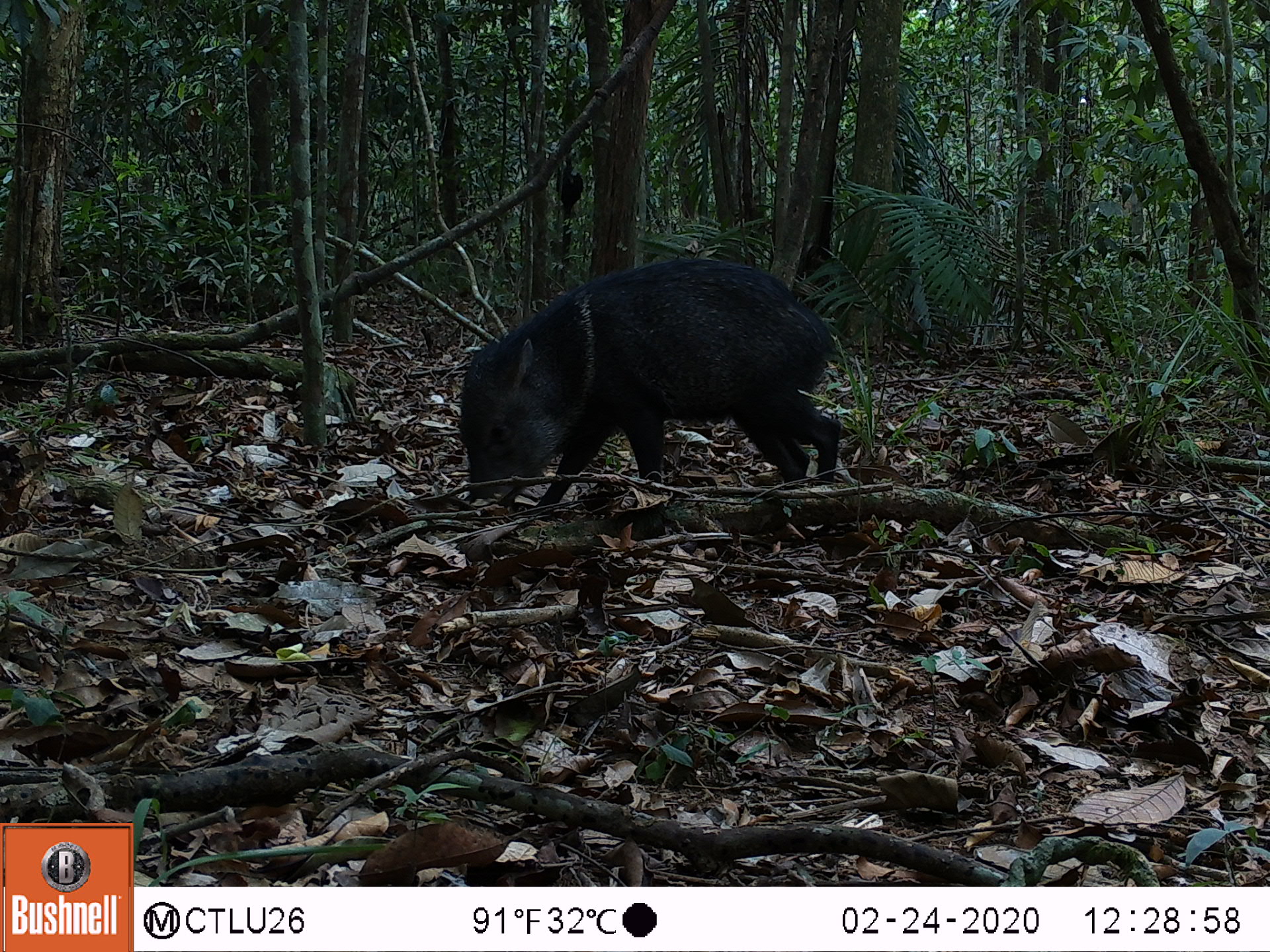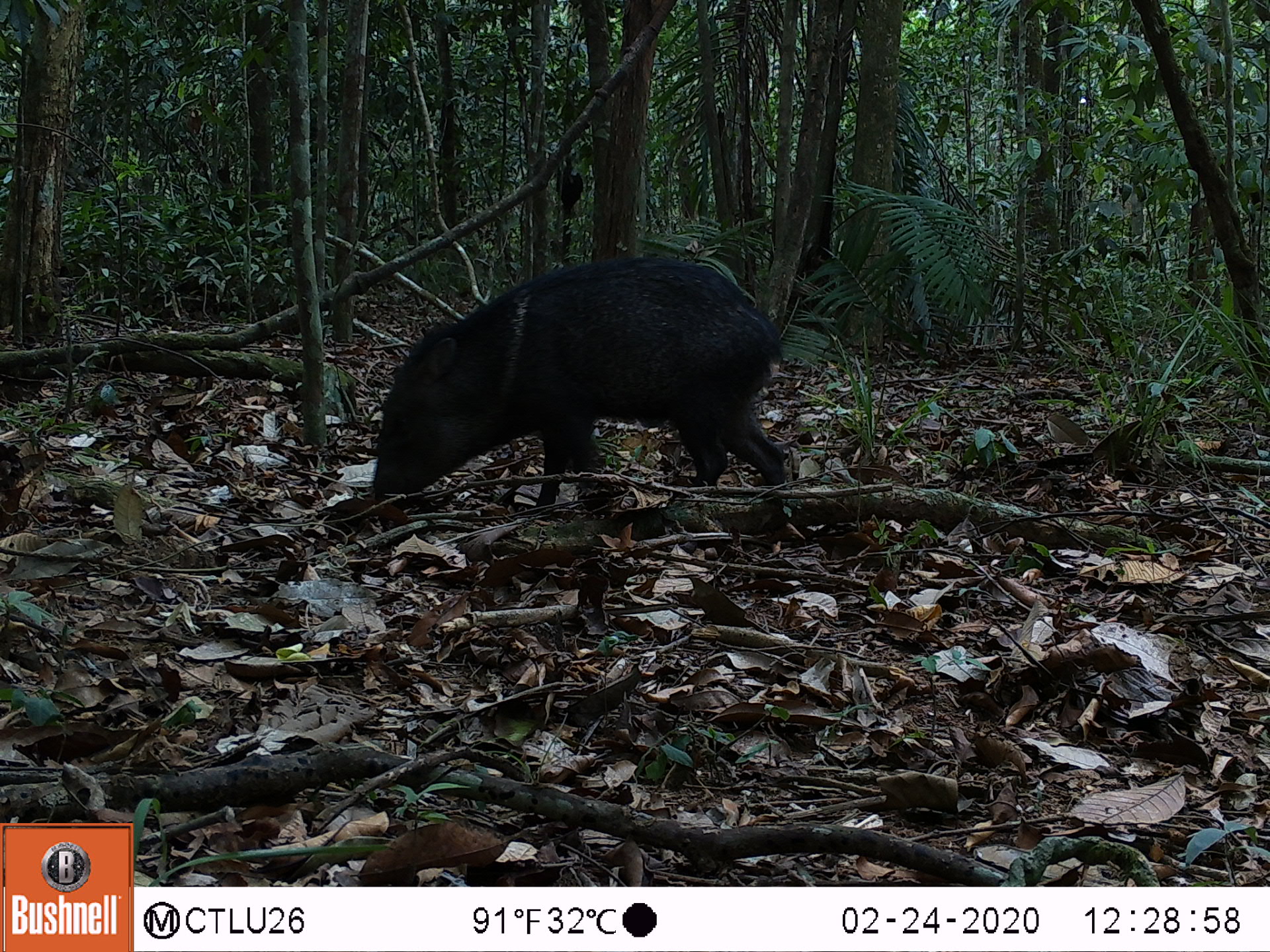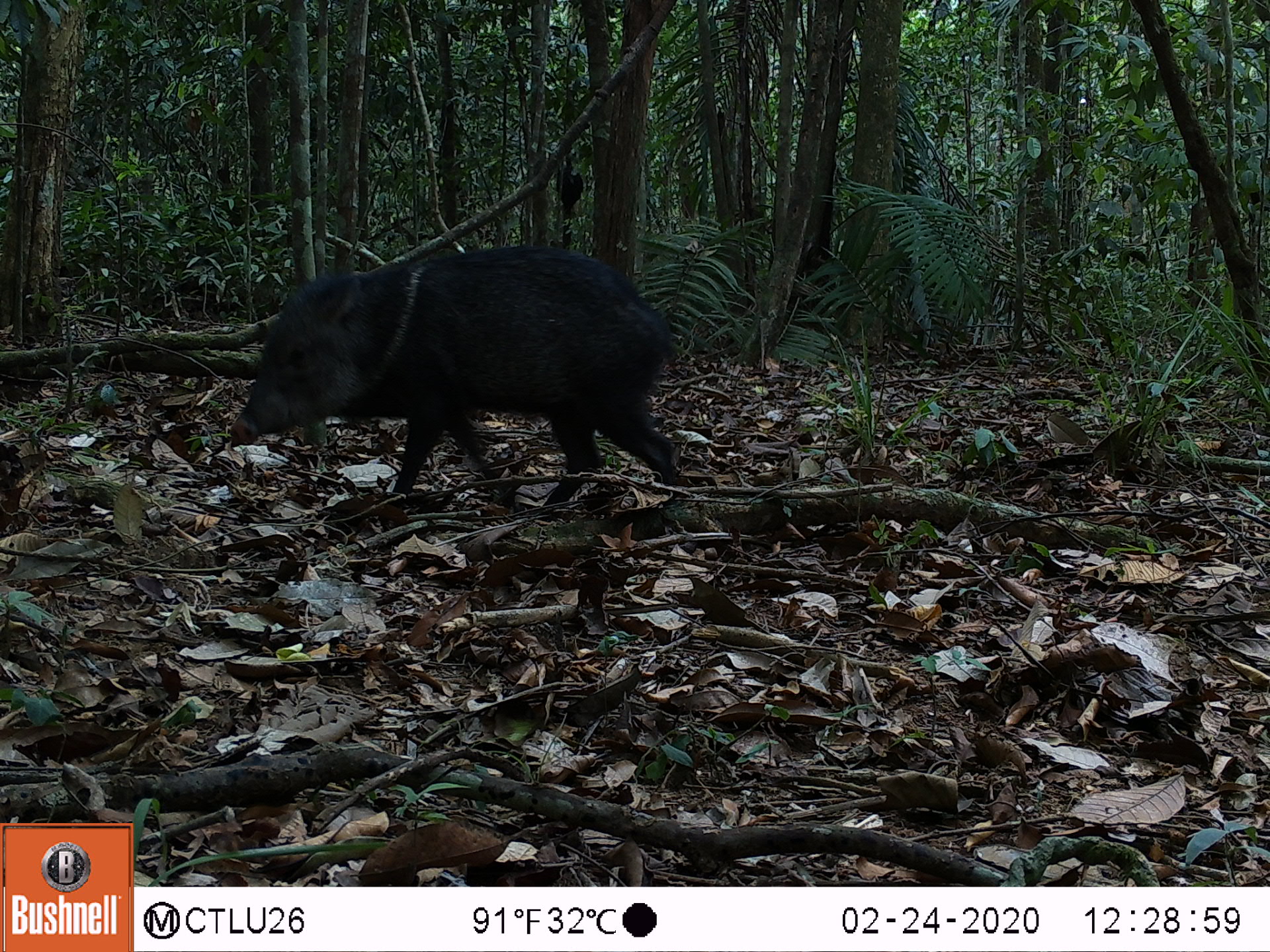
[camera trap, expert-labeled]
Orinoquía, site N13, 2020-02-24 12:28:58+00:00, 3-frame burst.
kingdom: Animalia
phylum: Chordata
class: Mammalia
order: Artiodactyla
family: Tayassuidae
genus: Pecari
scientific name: Pecari tajacu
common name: collared peccary